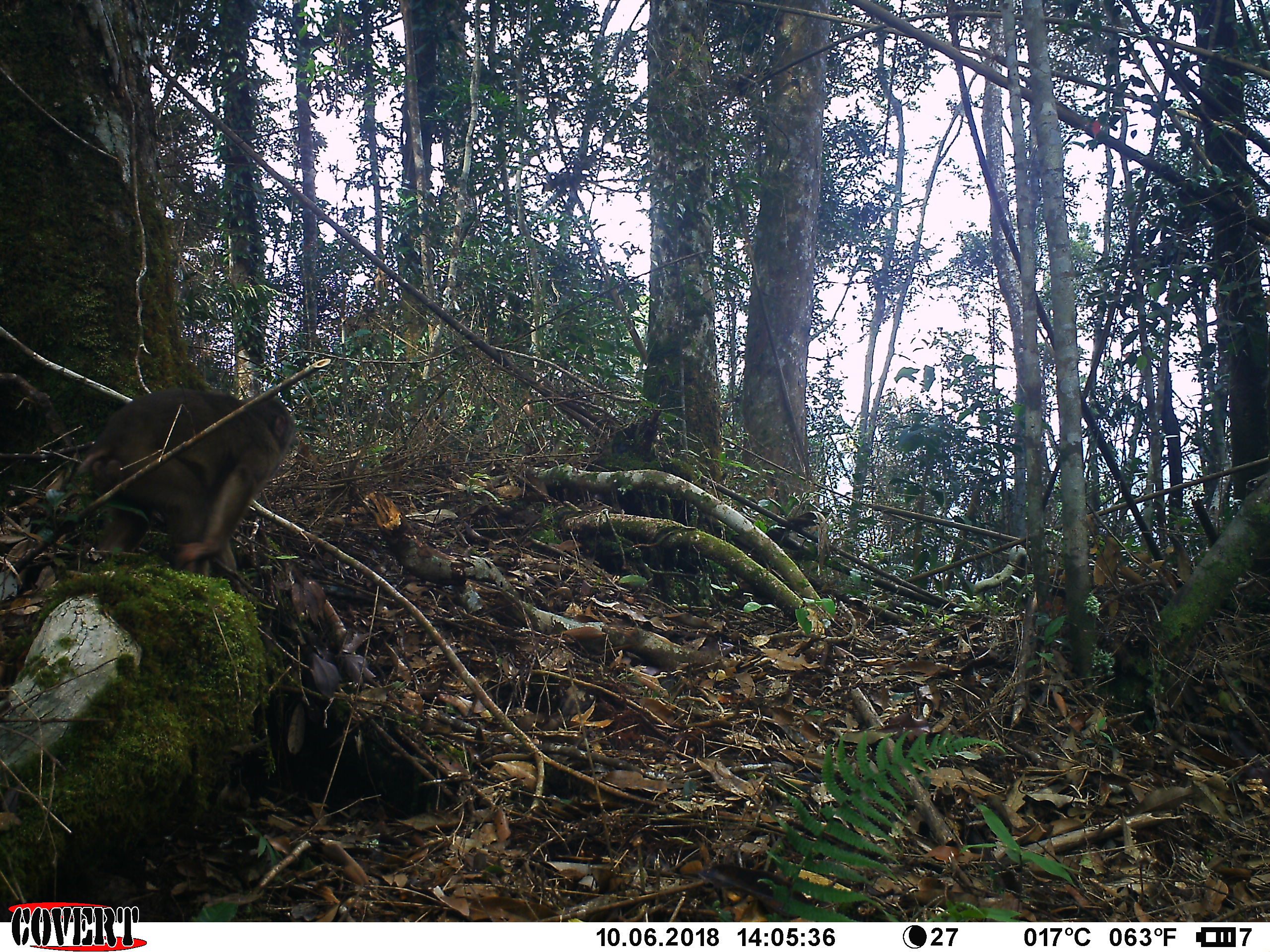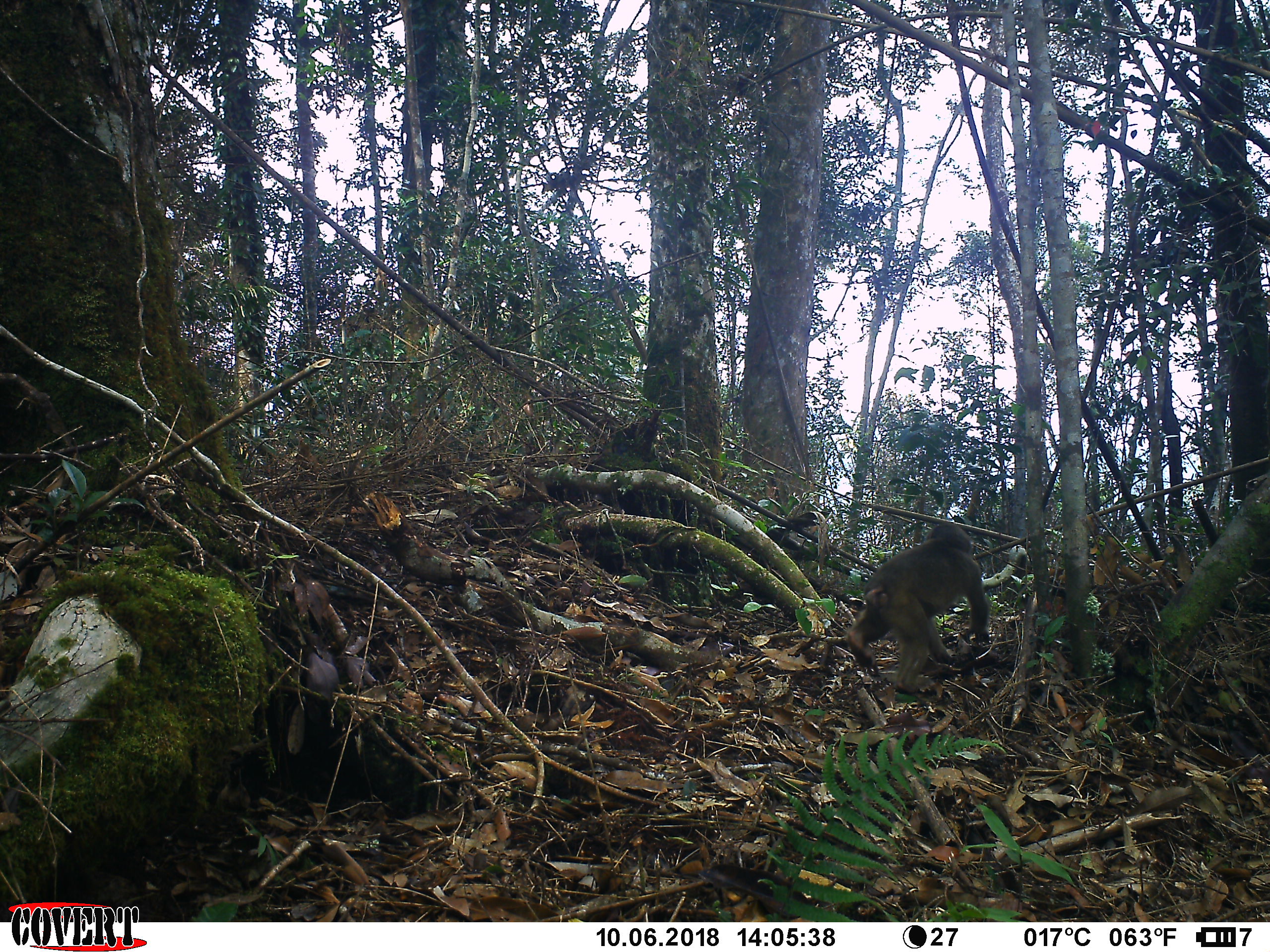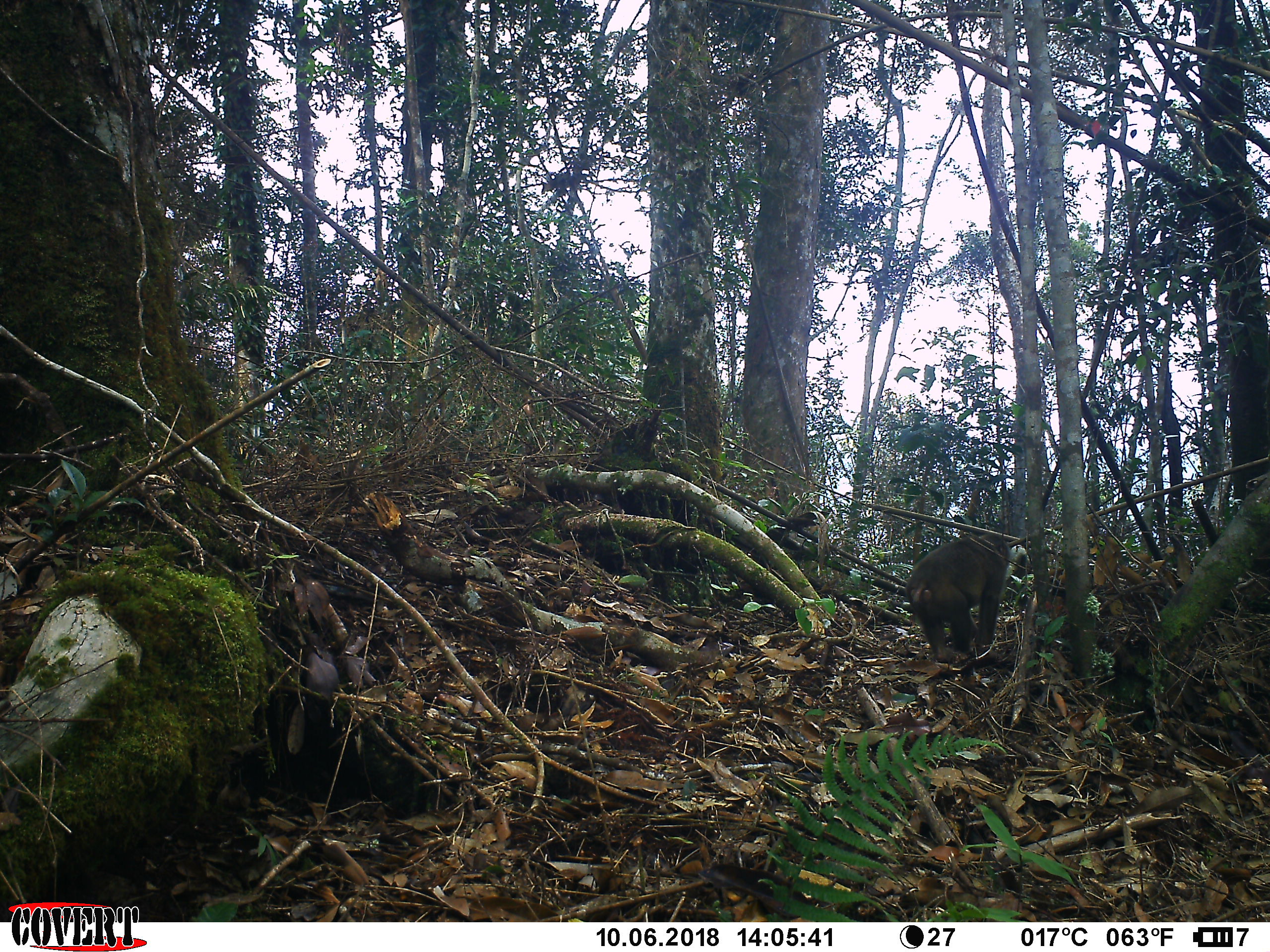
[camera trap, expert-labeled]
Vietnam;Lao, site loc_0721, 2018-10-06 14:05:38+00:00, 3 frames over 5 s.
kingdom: Animalia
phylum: Chordata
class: Mammalia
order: Primates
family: Cercopithecidae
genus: Macaca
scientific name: Macaca arctoides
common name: stump-tailed macaque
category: stump tailed macaque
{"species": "stump tailed macaque (stump-tailed macaque) (Macaca arctoides)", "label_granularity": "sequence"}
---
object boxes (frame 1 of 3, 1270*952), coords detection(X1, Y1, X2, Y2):
stump tailed macaque: detection(75, 388, 296, 595)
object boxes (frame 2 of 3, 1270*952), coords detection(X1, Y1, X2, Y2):
stump tailed macaque: detection(845, 520, 988, 693)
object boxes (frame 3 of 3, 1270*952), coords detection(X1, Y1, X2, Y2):
stump tailed macaque: detection(905, 532, 1011, 664)